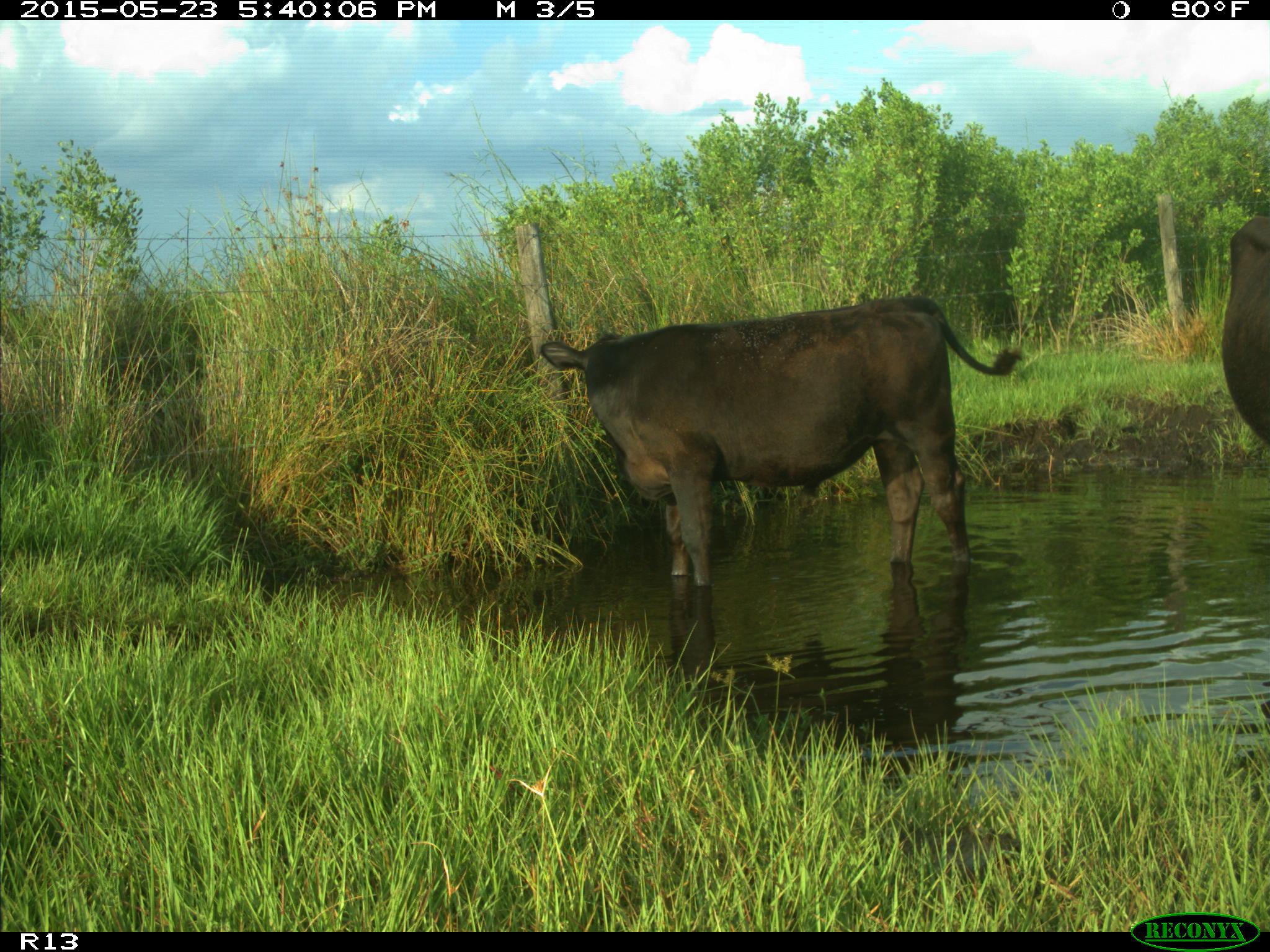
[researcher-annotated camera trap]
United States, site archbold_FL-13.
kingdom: Animalia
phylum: Chordata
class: Mammalia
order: Artiodactyla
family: Bovidae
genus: Bos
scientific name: Bos taurus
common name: domestic cow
Bos taurus (domestic cow).